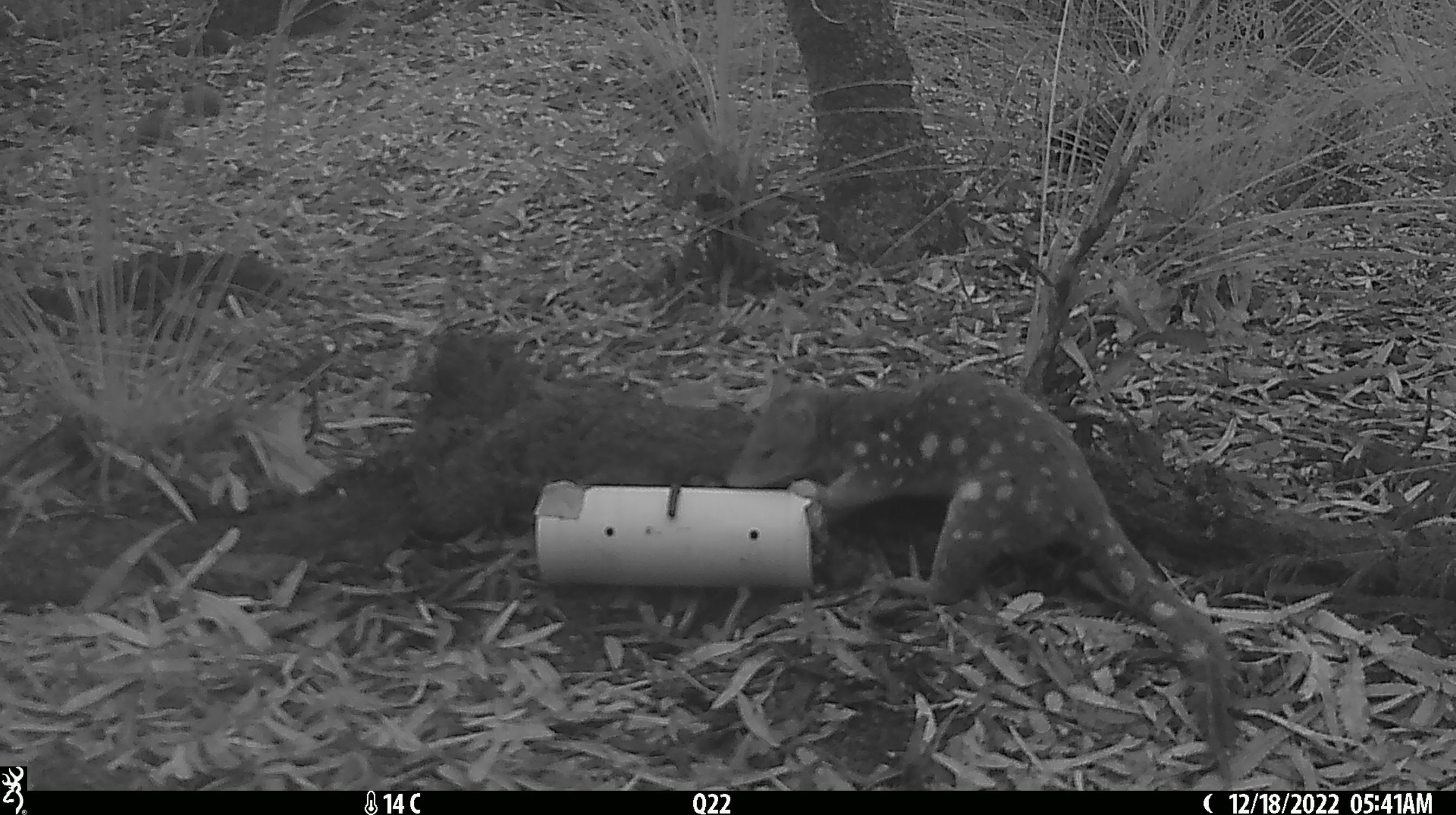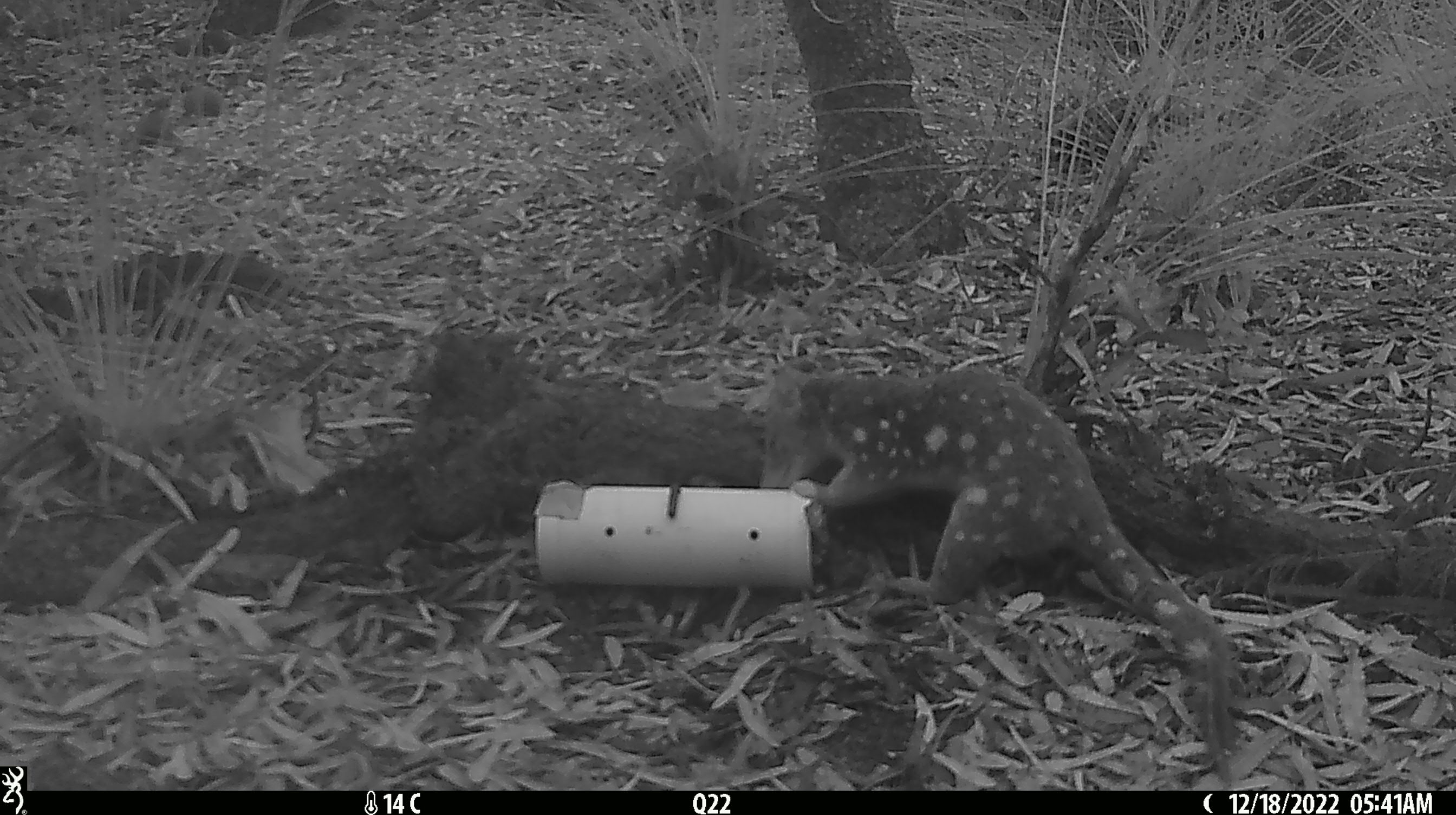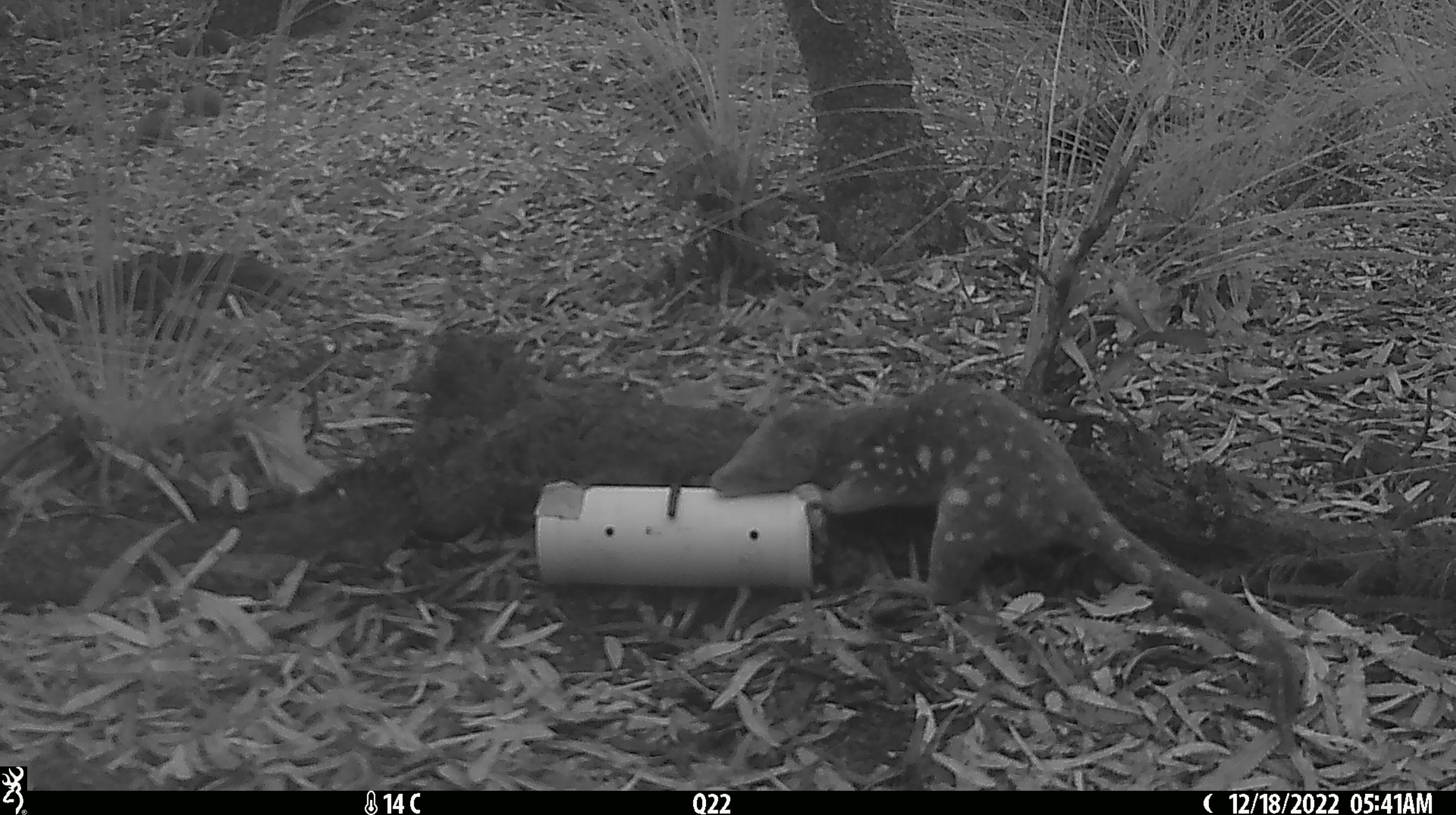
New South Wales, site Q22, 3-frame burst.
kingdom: Animalia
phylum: Chordata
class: Mammalia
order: Dasyuromorphia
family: Dasyuridae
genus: Dasyurus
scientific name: Dasyurus maculatus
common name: spotted-tailed quoll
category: quoll